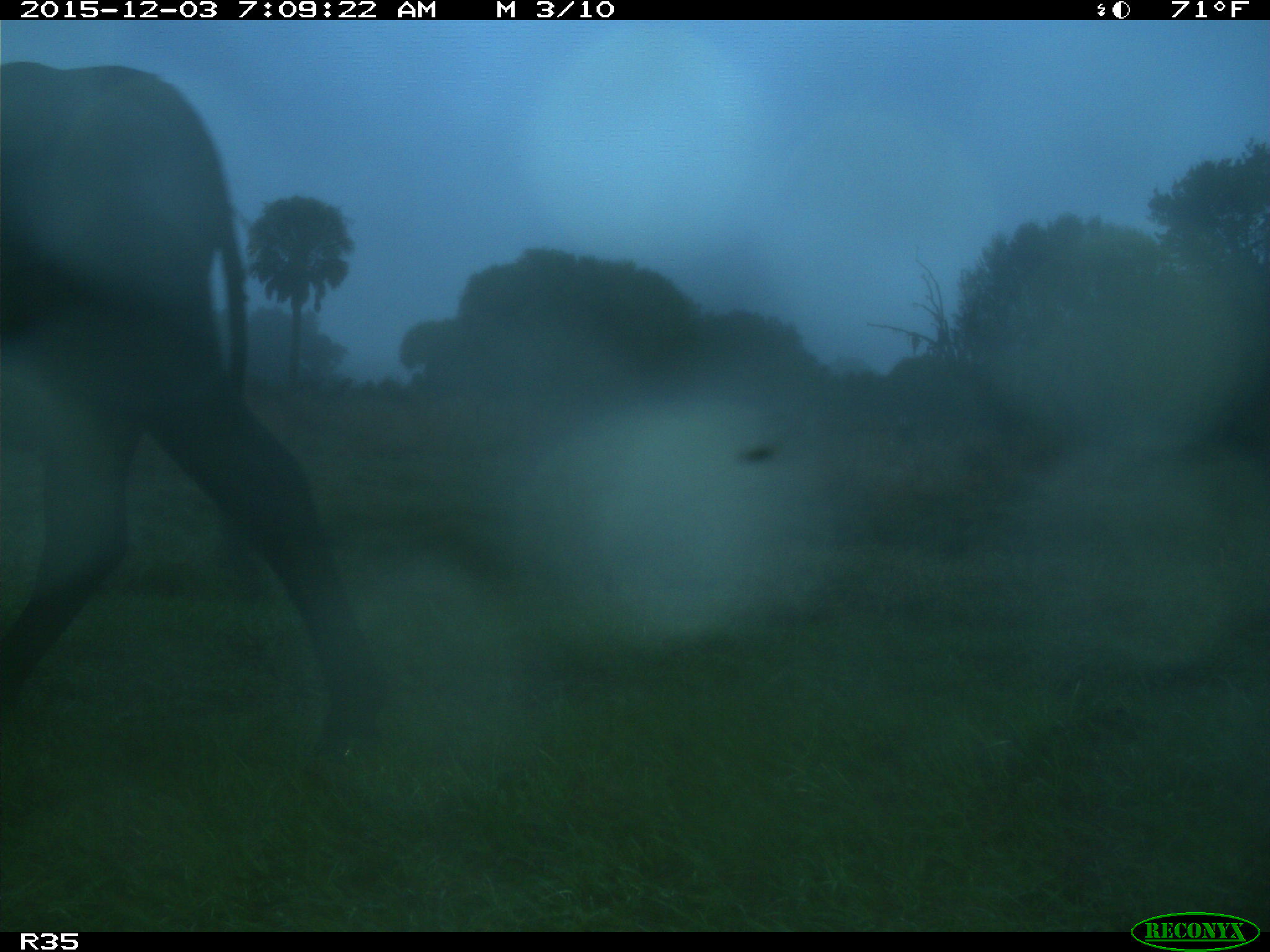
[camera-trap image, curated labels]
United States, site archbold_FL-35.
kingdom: Animalia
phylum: Chordata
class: Mammalia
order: Artiodactyla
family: Bovidae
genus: Bos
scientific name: Bos taurus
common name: domestic cow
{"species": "Bos taurus (domestic cow)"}